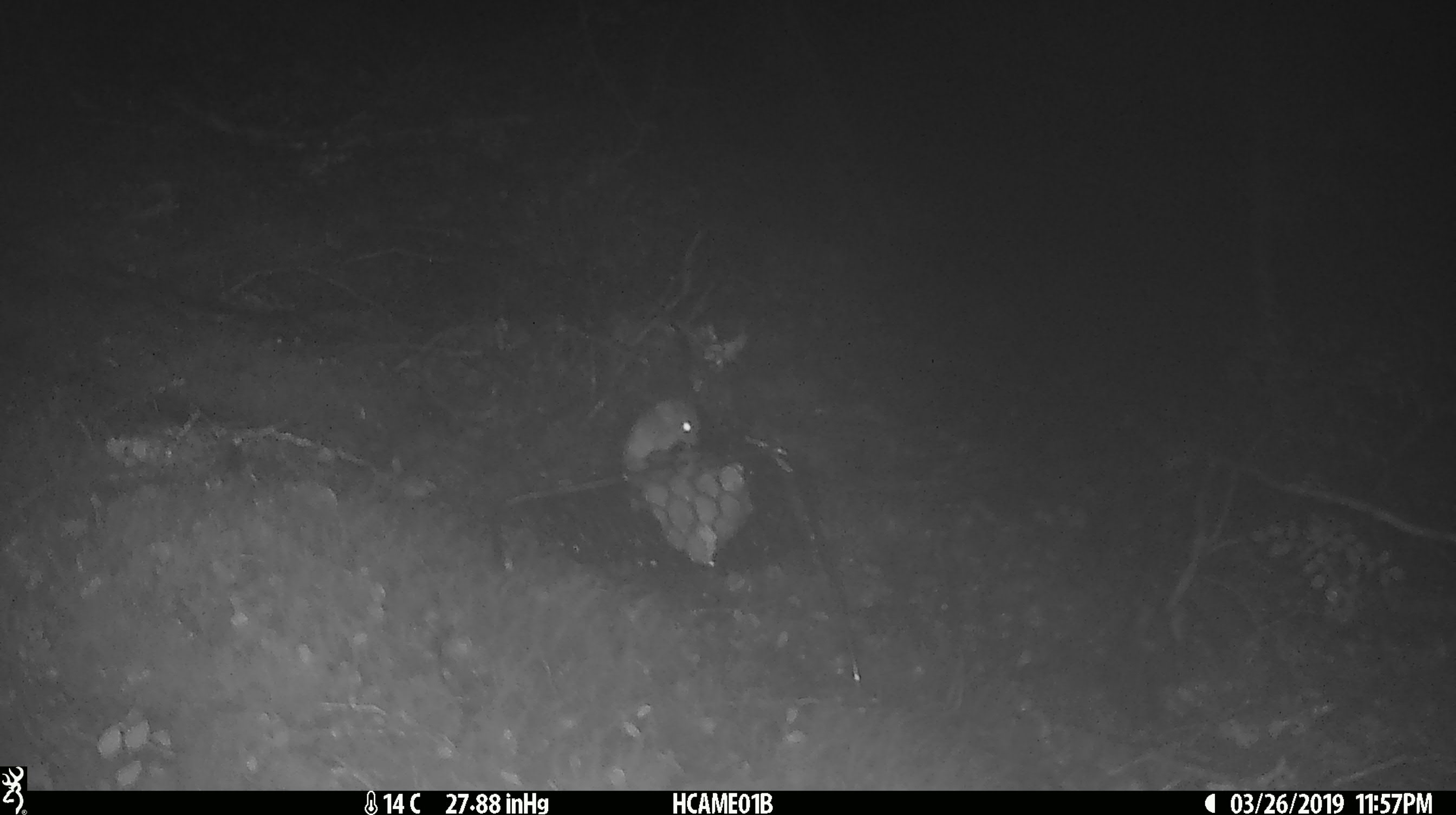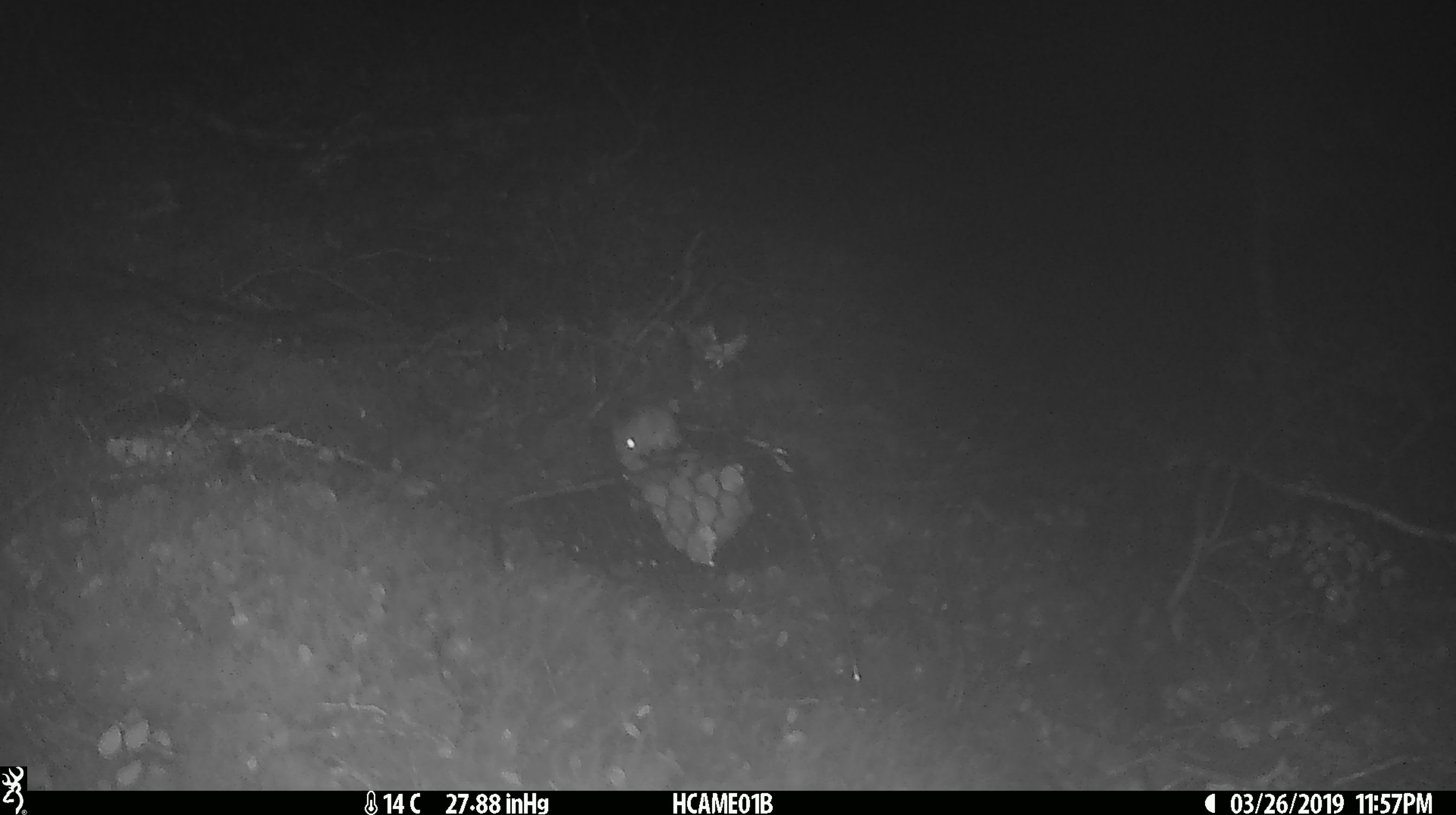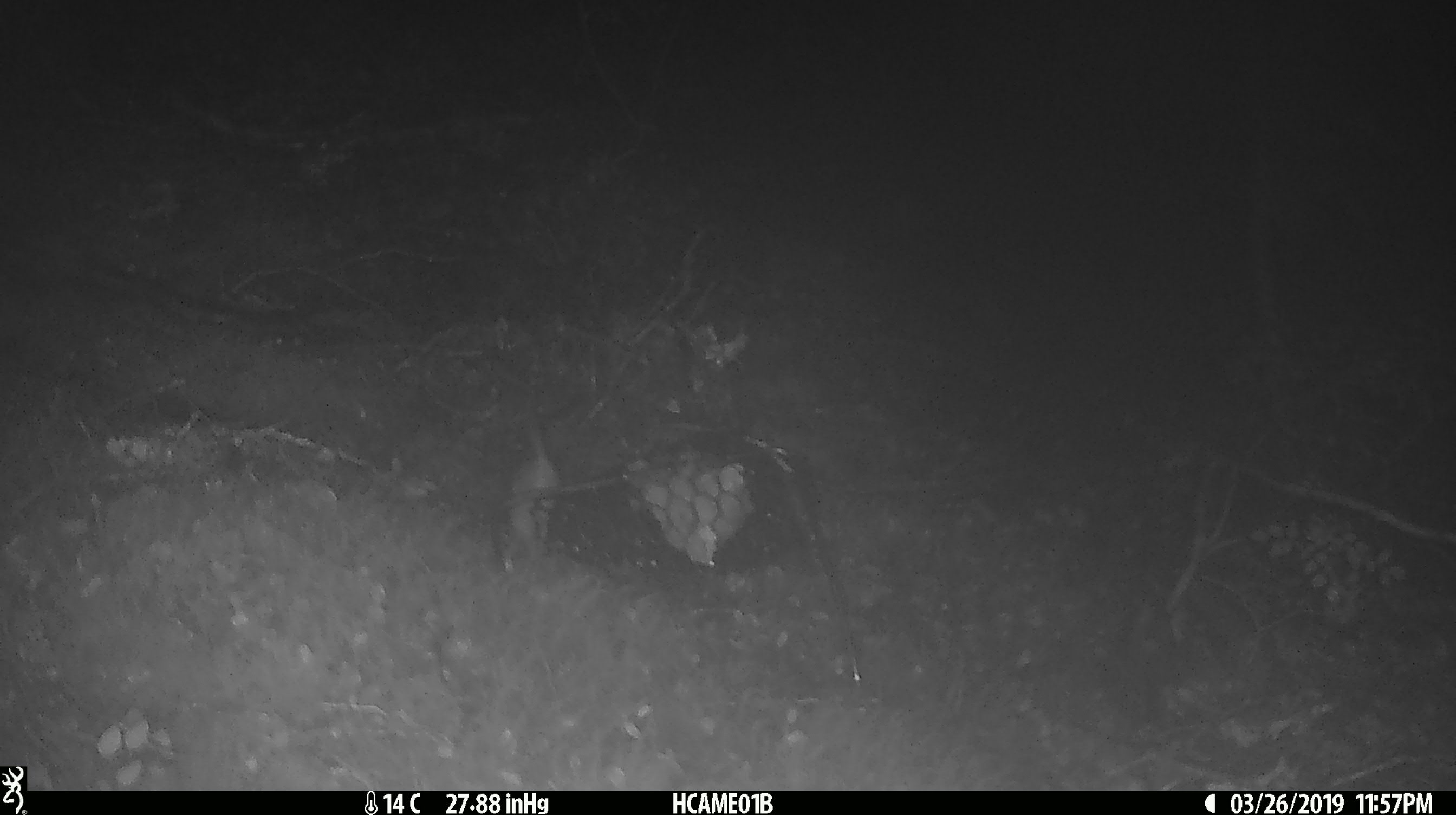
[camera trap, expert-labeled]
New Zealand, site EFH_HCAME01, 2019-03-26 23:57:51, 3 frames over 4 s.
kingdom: Animalia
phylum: Chordata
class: Mammalia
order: Rodentia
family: Muridae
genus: Mus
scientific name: Mus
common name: mouse